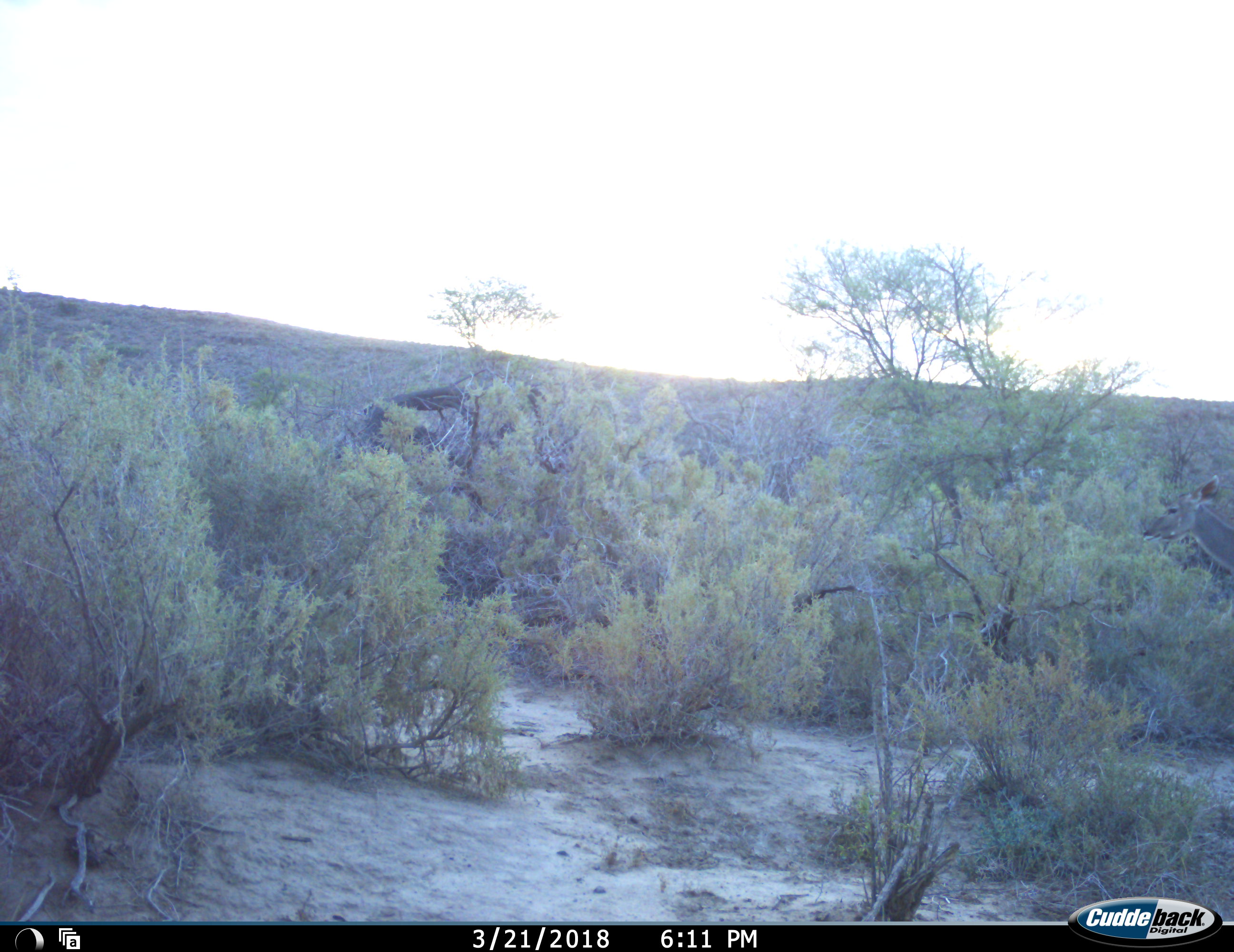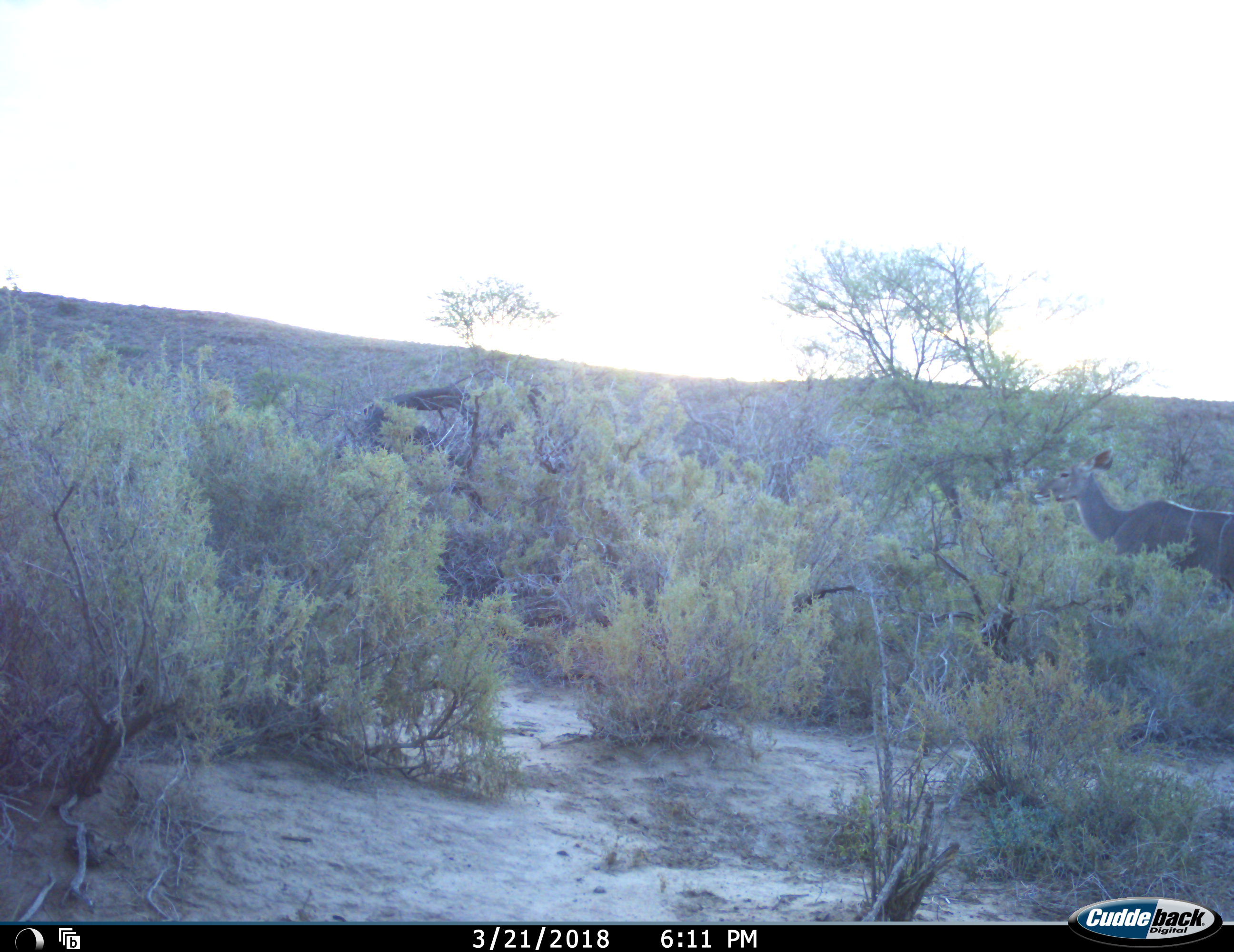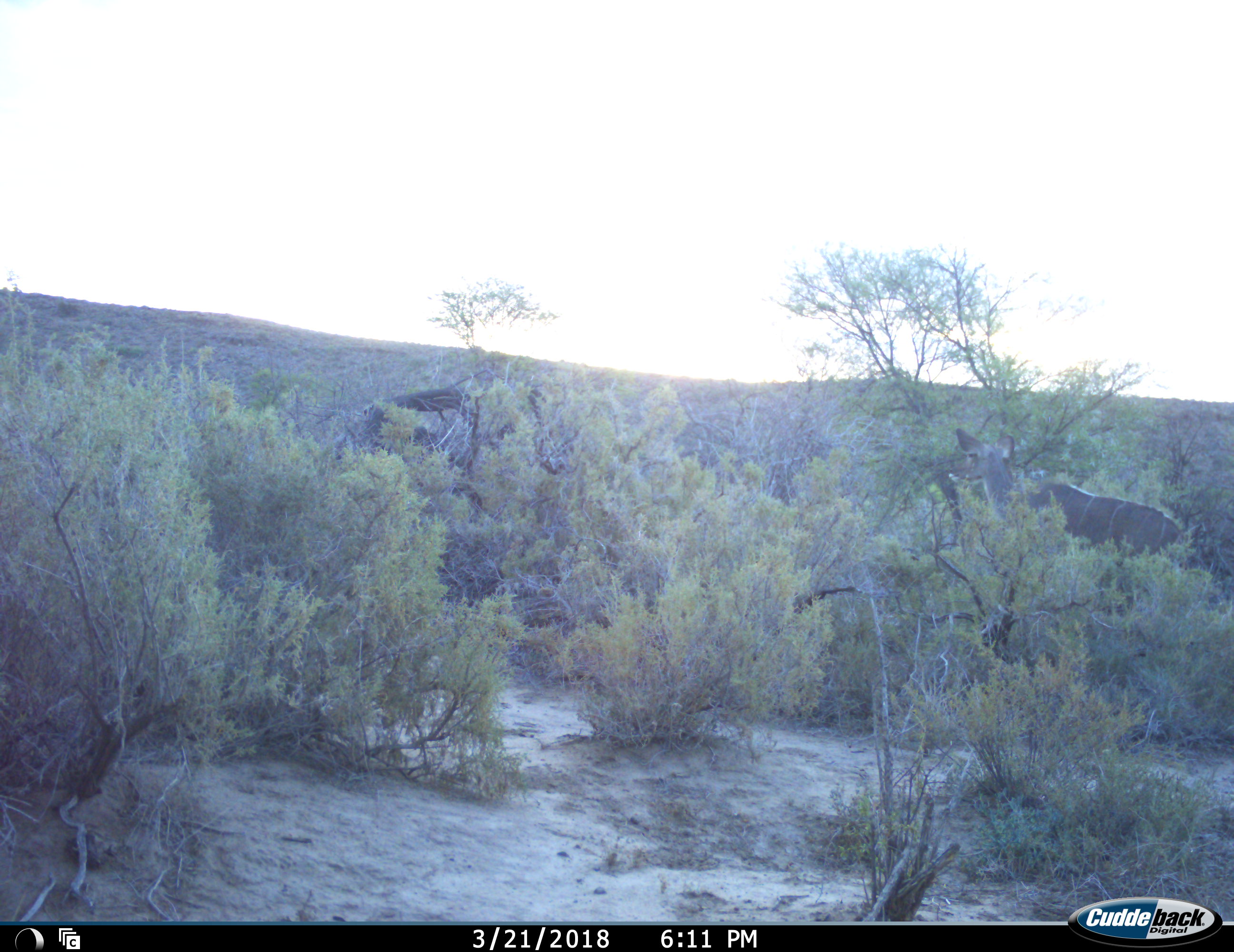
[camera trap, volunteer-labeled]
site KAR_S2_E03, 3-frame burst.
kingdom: Animalia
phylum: Chordata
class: Mammalia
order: Artiodactyla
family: Bovidae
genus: Tragelaphus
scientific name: Tragelaphus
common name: kudu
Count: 1.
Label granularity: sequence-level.